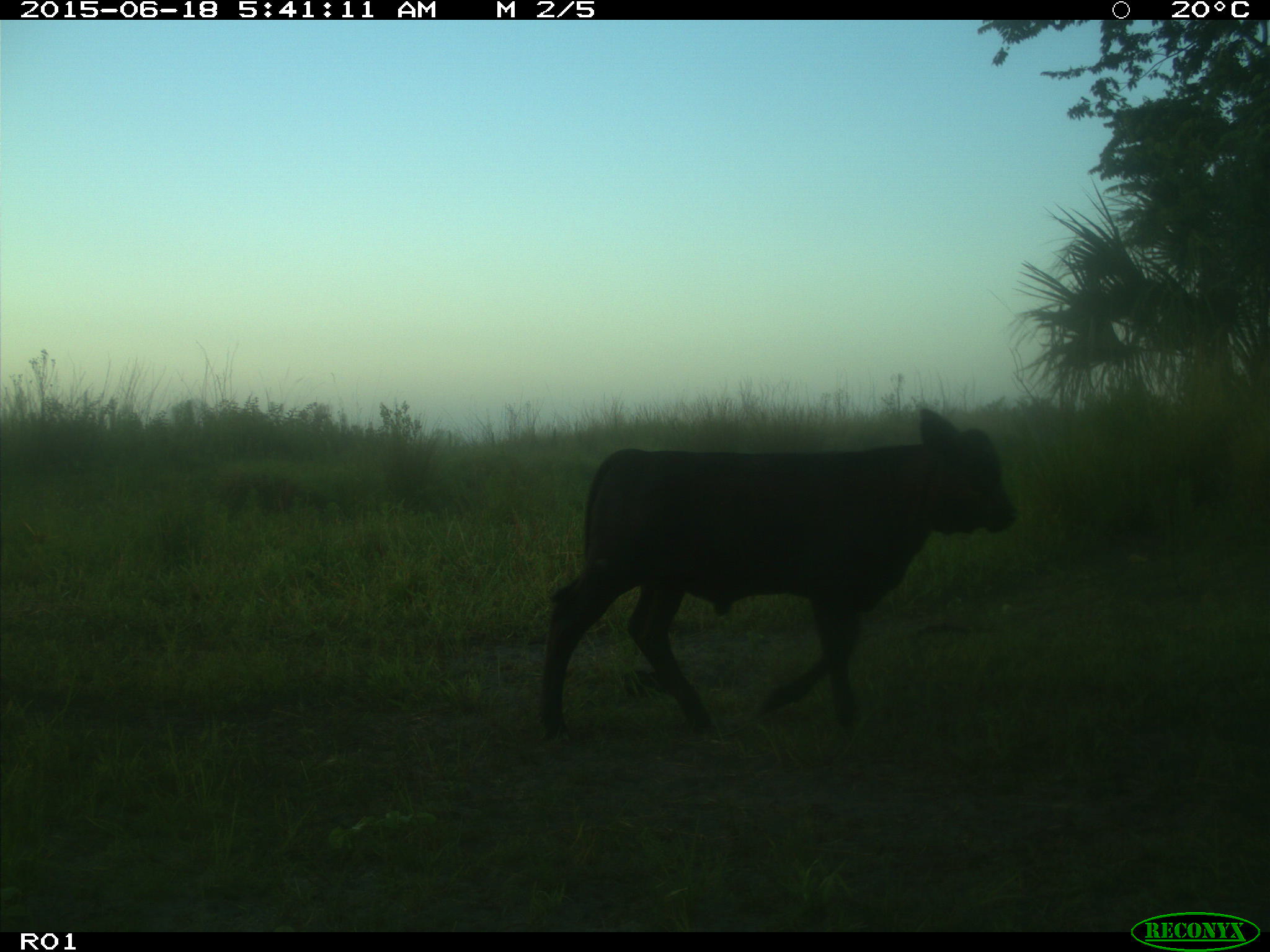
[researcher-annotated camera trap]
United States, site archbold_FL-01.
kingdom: Animalia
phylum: Chordata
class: Mammalia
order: Artiodactyla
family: Bovidae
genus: Bos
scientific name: Bos taurus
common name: domestic cow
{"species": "Bos taurus (domestic cow)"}